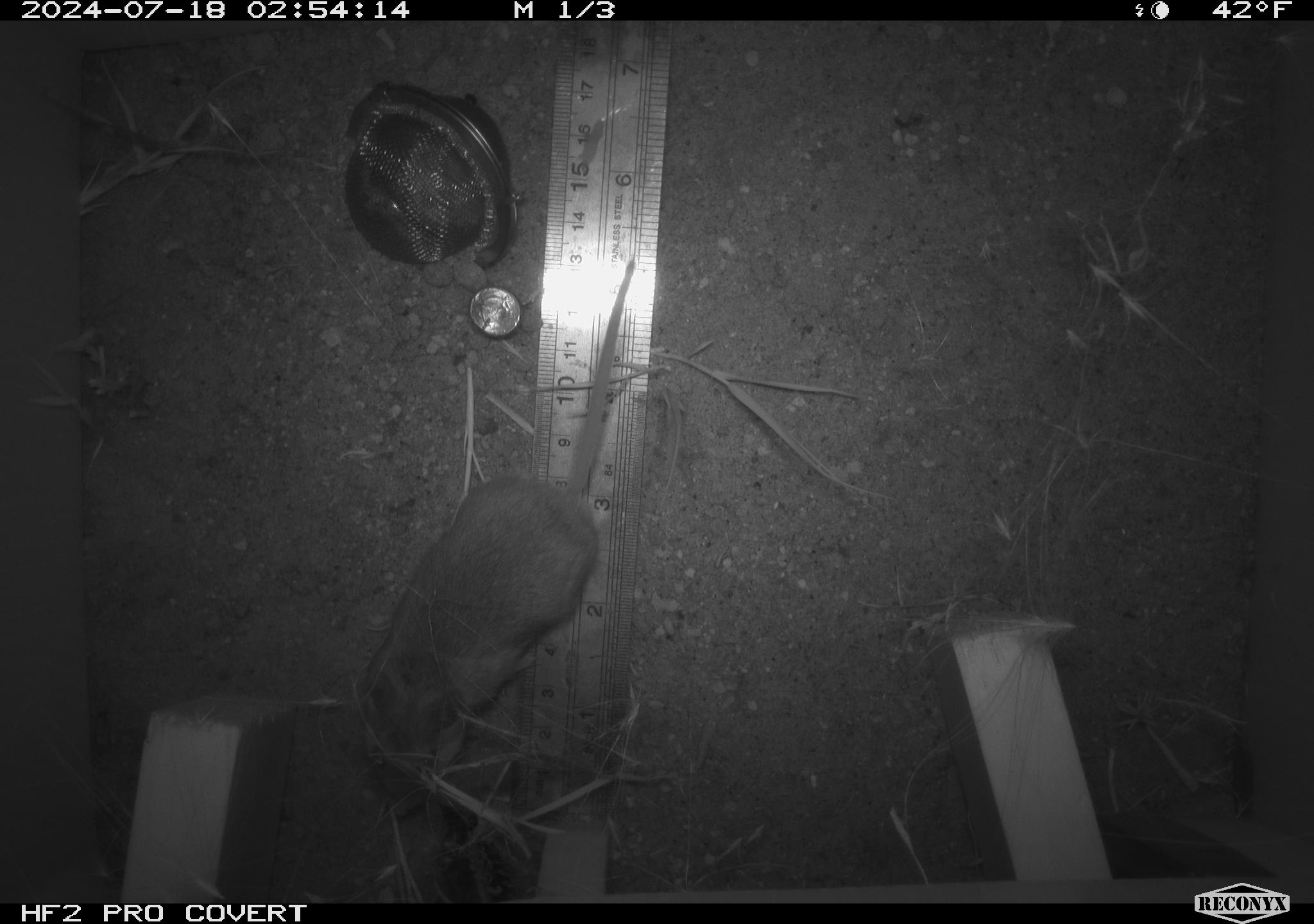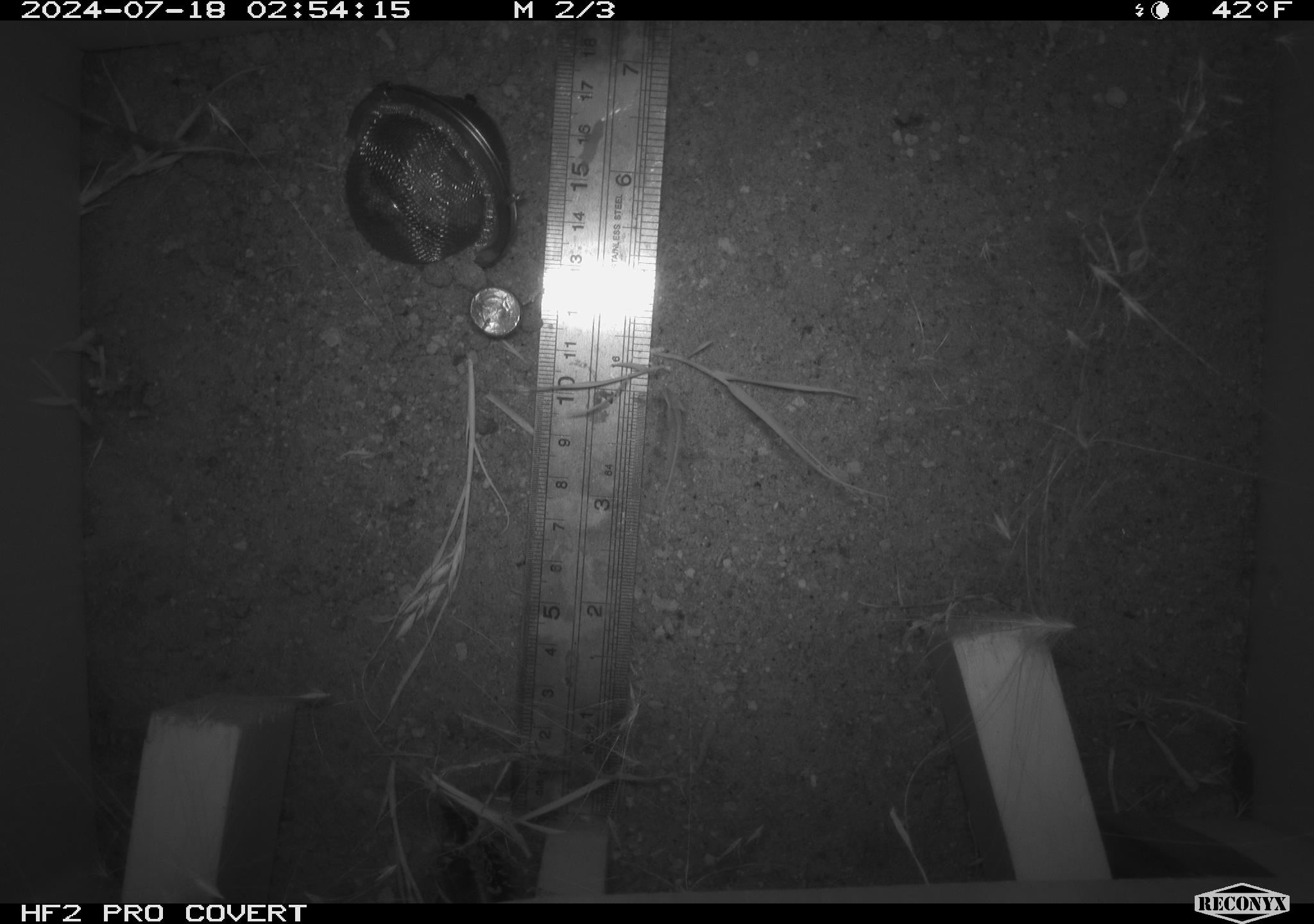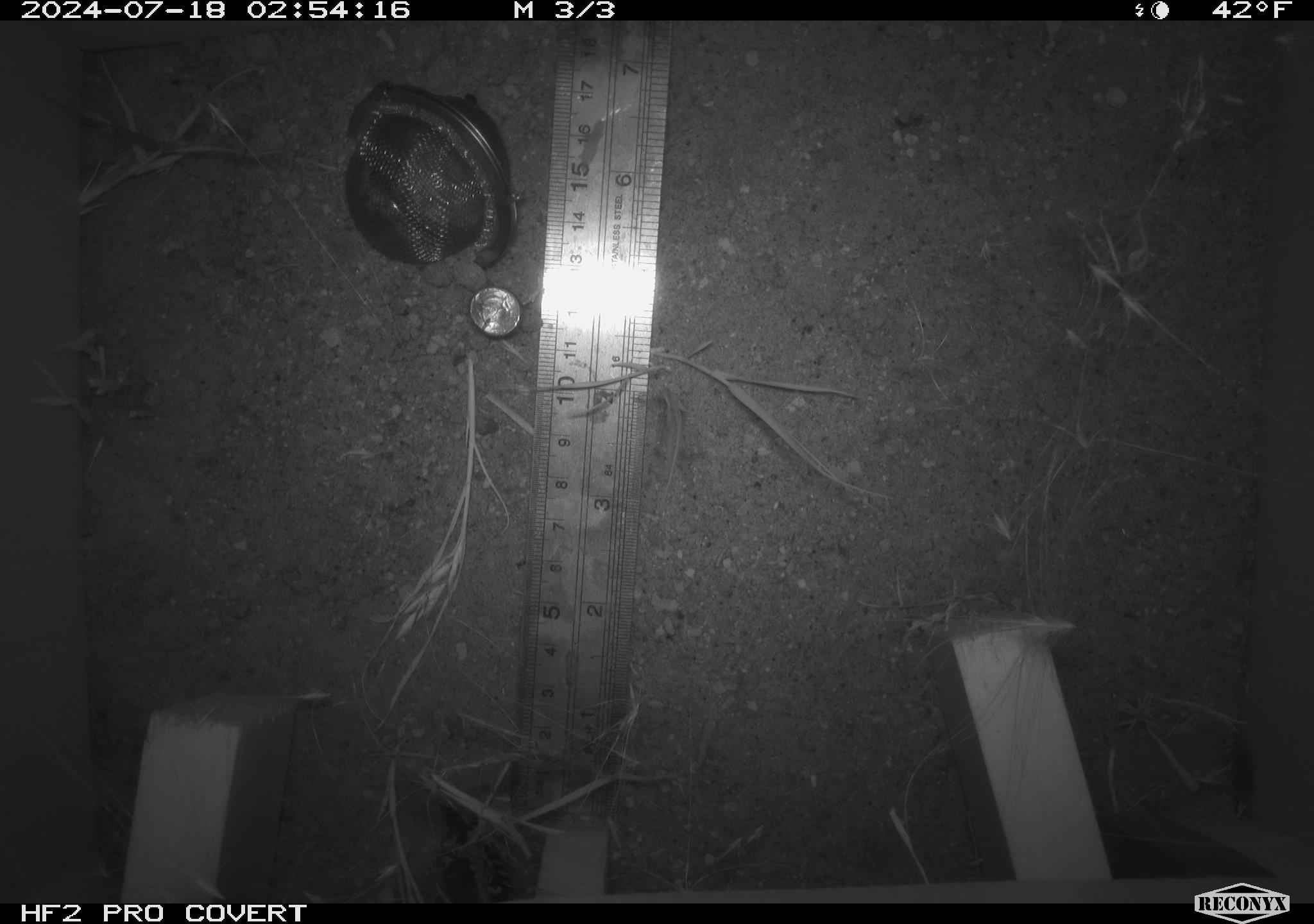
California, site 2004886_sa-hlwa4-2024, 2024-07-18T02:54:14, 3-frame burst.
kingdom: Animalia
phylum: Chordata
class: Mammalia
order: Rodentia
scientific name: Rodentia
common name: rodent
Rodent (Rodentia).